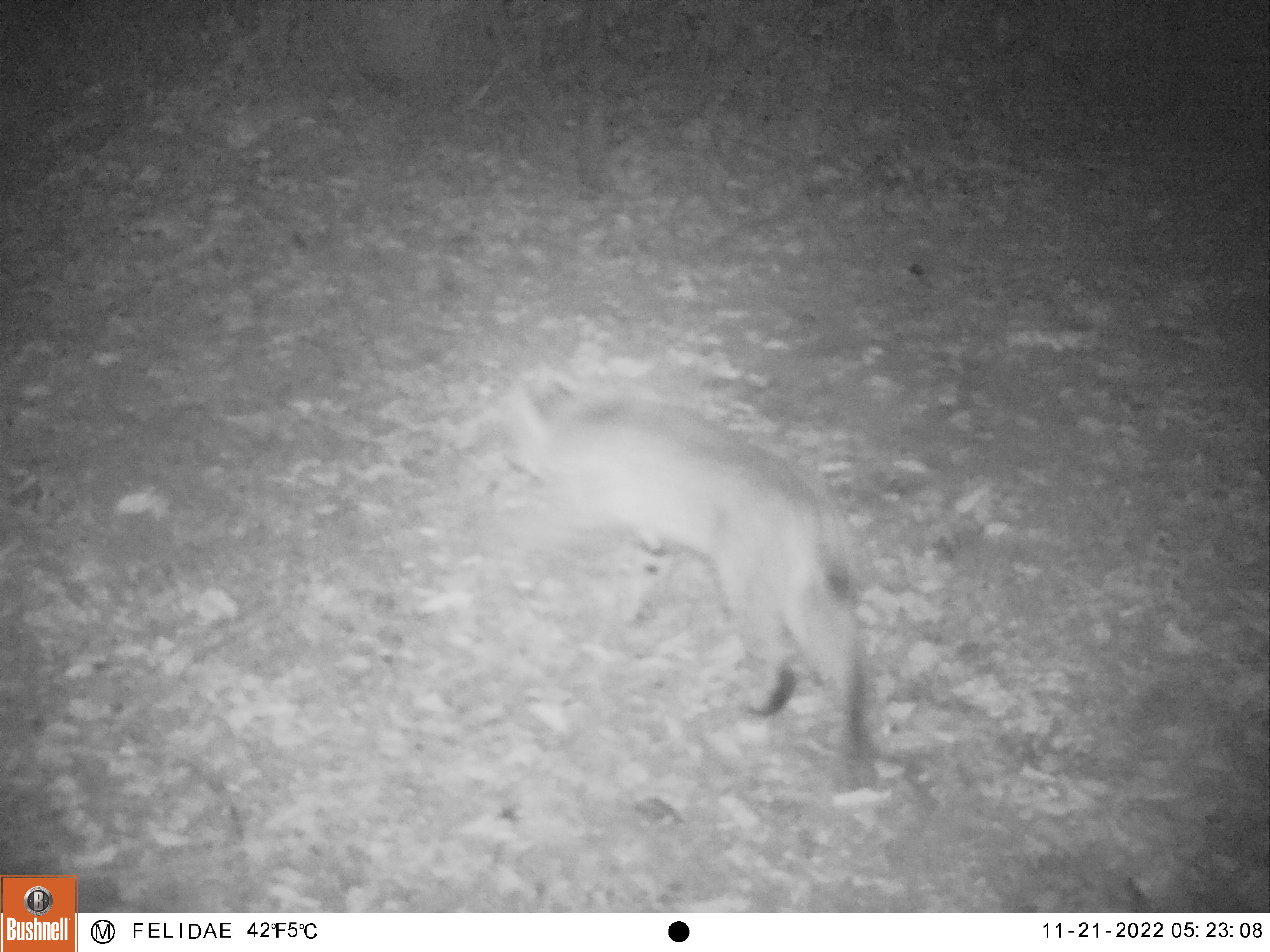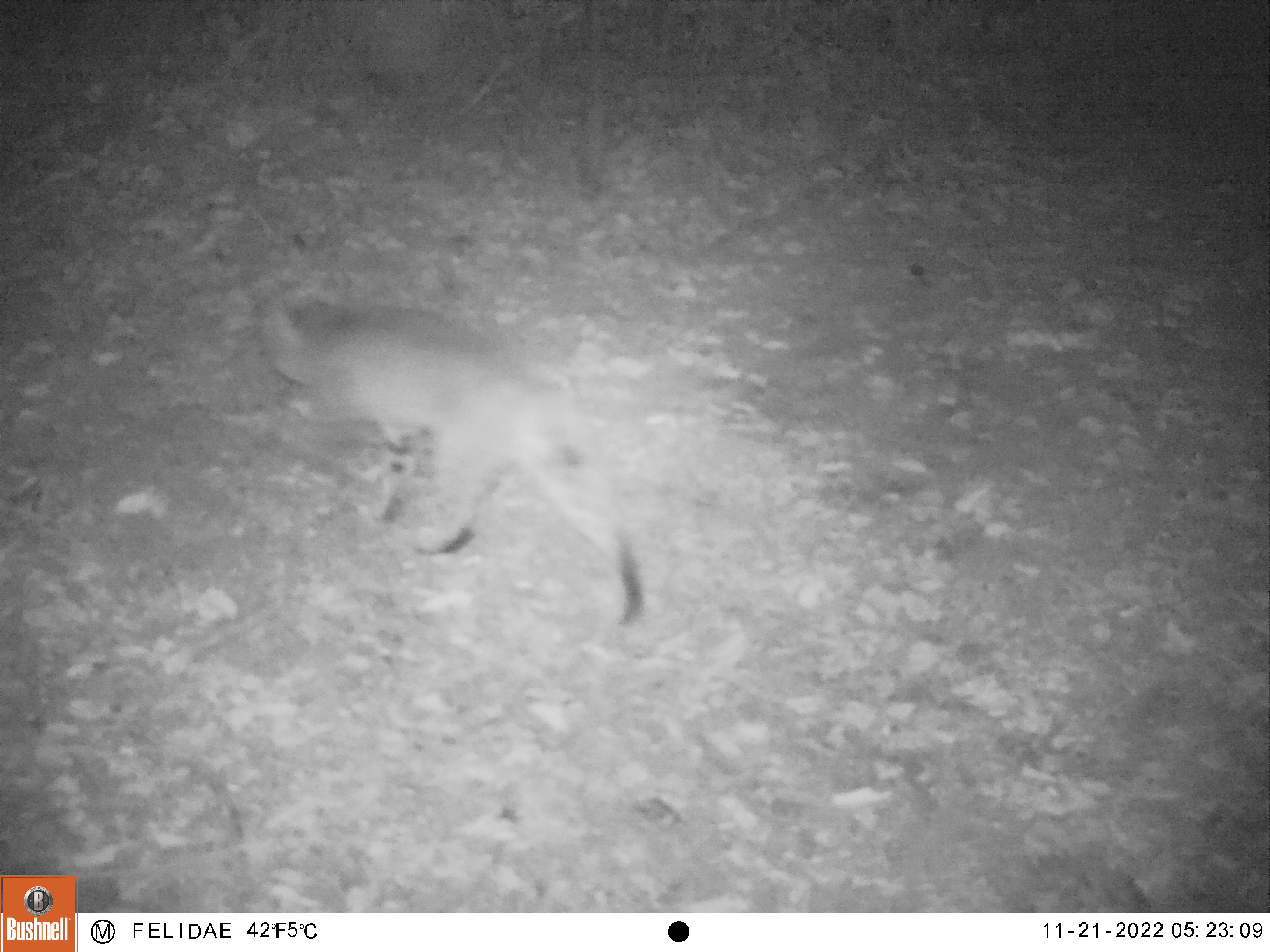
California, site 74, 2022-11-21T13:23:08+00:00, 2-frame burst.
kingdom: Animalia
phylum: Chordata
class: Mammalia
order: Carnivora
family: Felidae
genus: Lynx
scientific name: Lynx rufus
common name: bobcat